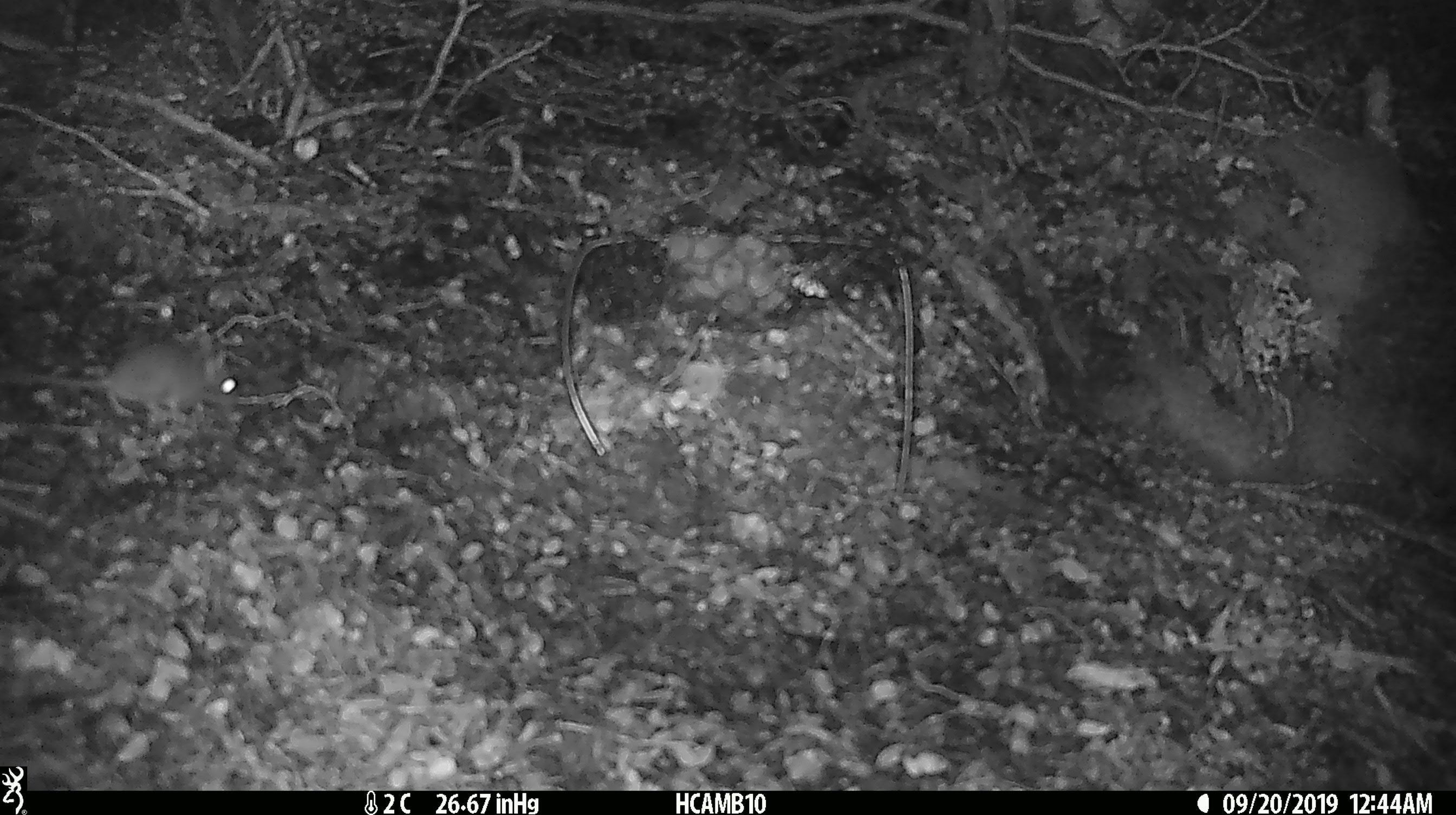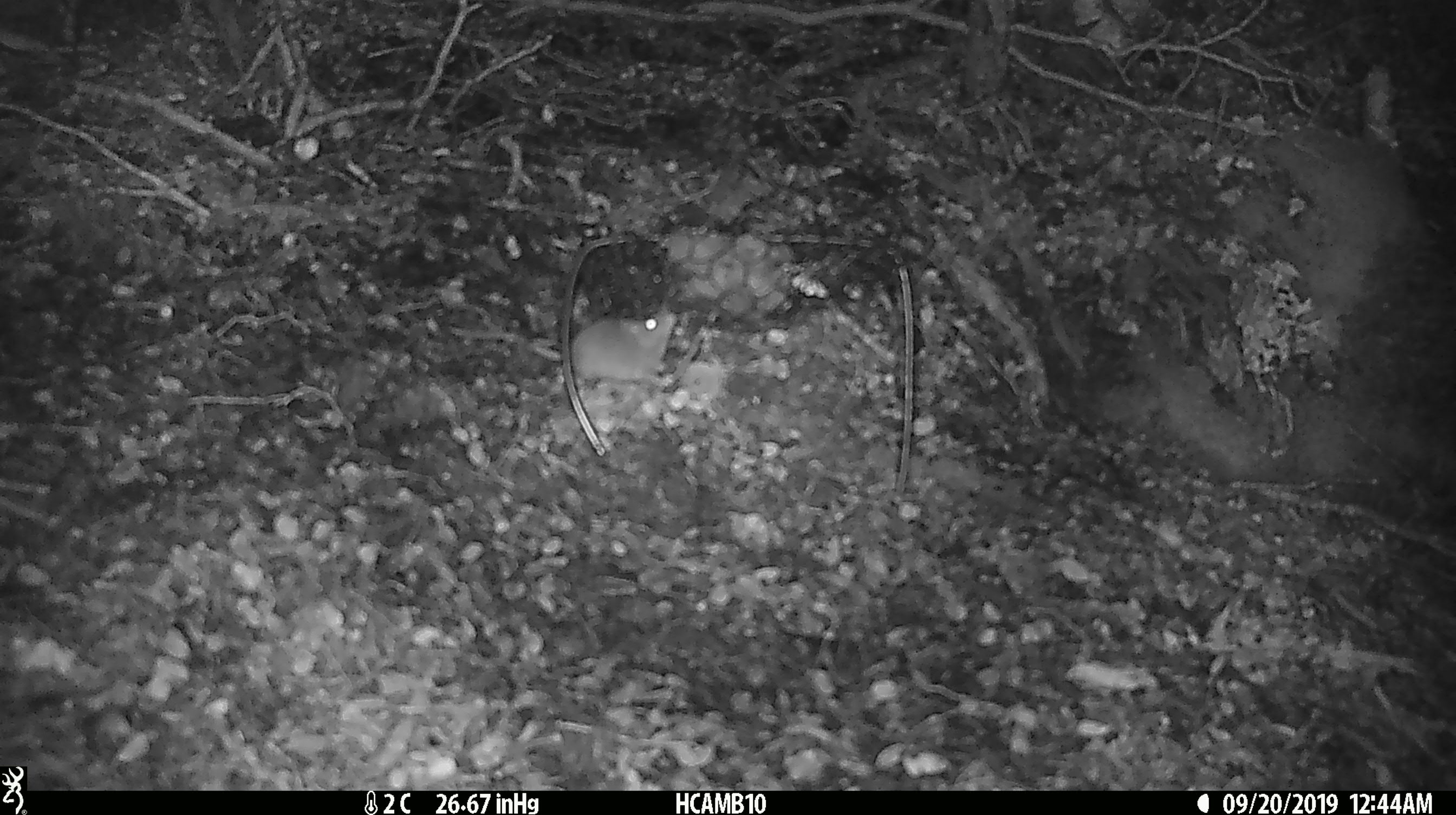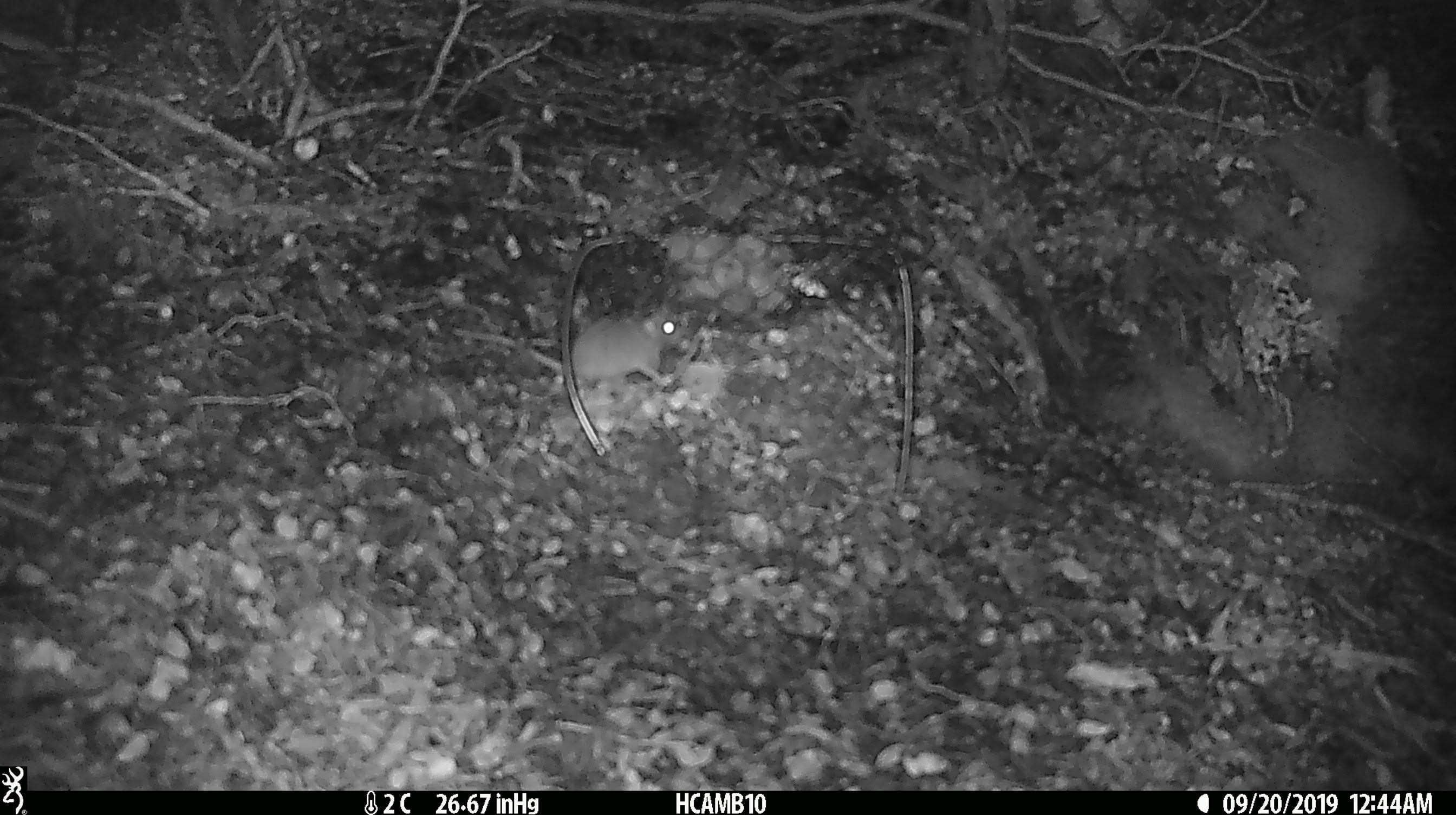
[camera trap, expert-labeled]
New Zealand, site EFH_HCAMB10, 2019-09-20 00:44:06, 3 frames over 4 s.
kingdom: Animalia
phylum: Chordata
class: Mammalia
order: Rodentia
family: Muridae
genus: Mus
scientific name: Mus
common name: mouse